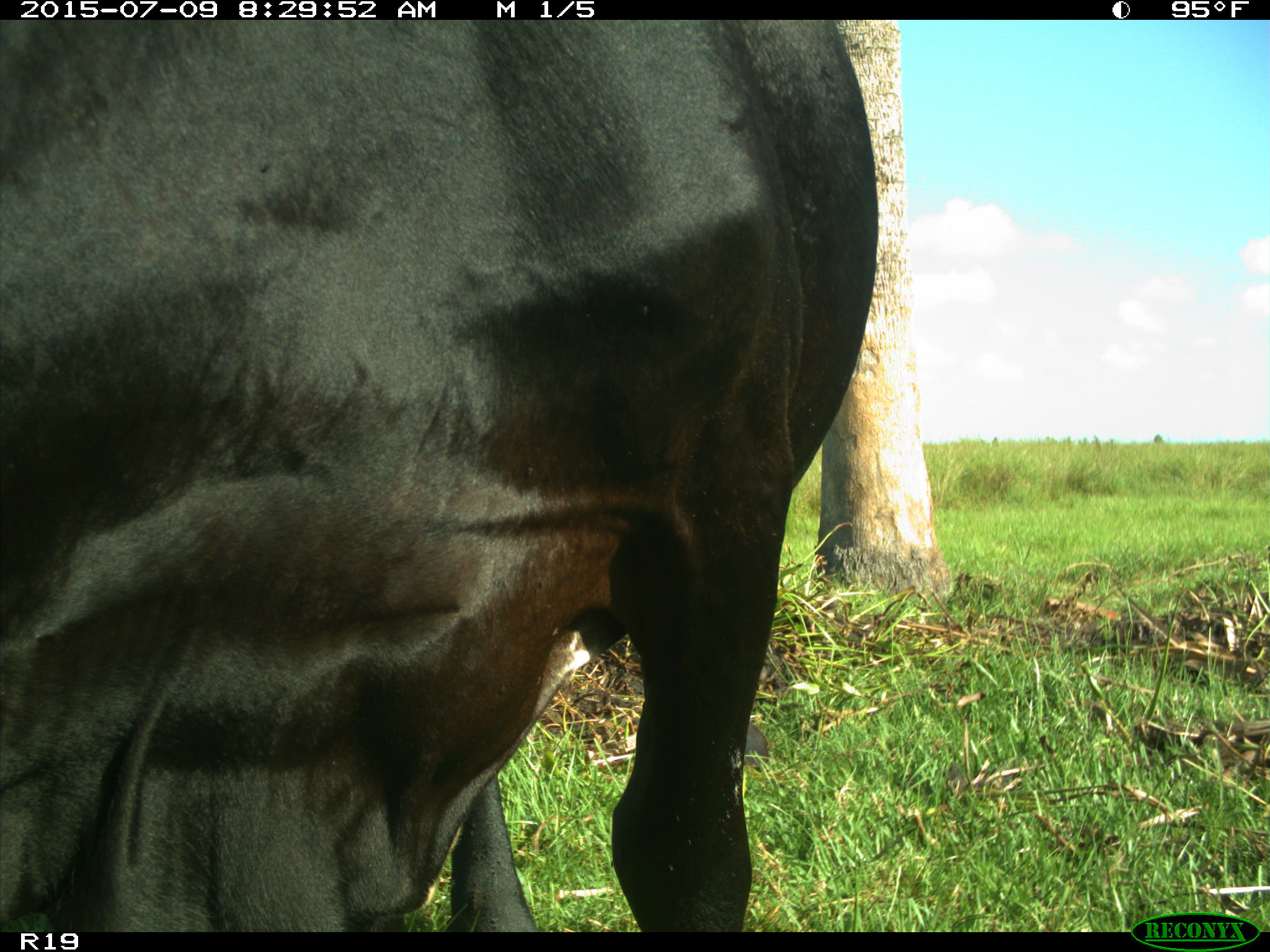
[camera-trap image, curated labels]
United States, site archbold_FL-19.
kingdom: Animalia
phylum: Chordata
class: Mammalia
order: Artiodactyla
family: Bovidae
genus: Bos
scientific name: Bos taurus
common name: domestic cow